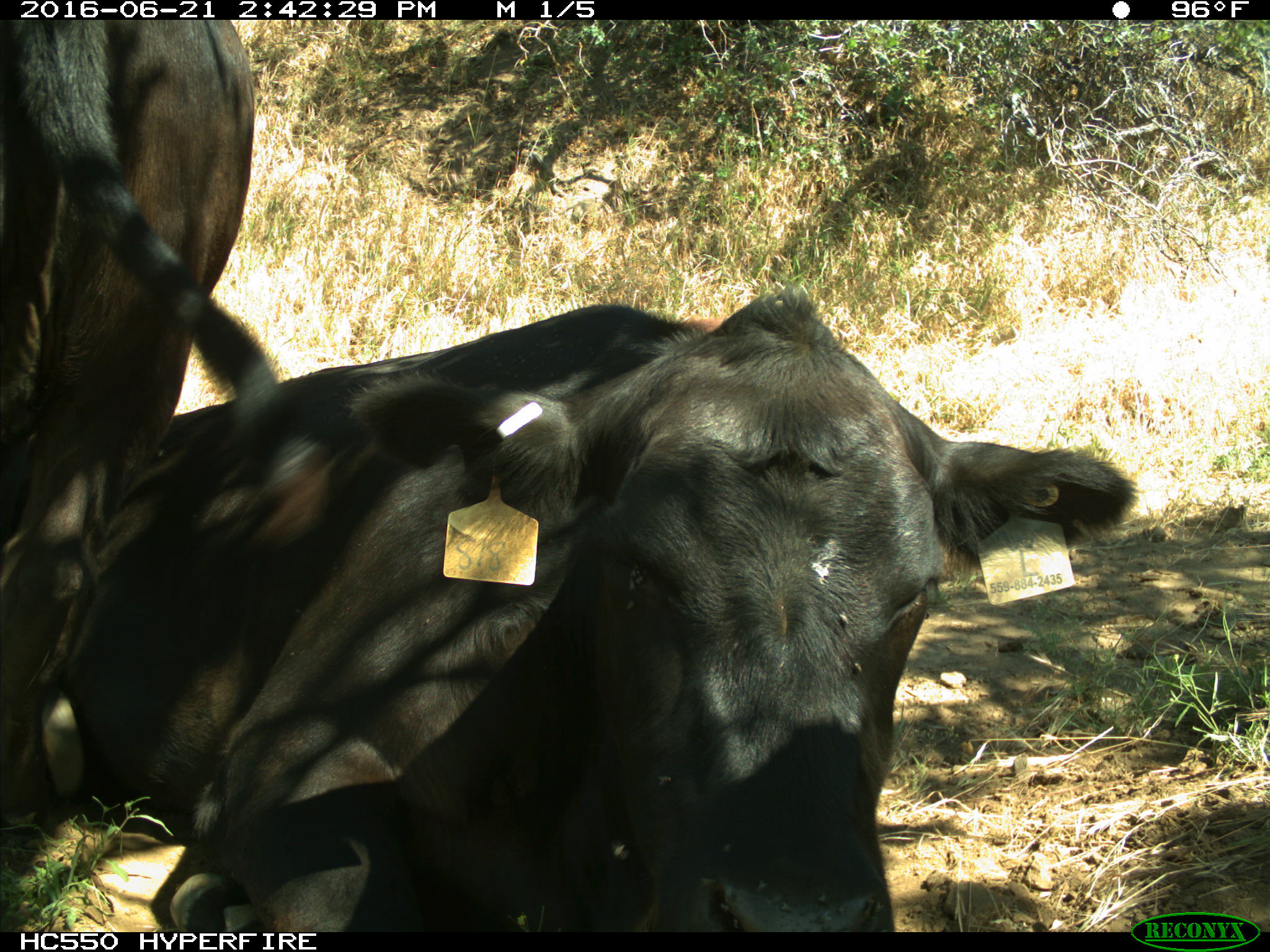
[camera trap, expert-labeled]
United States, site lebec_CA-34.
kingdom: Animalia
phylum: Chordata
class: Mammalia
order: Artiodactyla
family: Bovidae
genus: Bos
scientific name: Bos taurus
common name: domestic cow